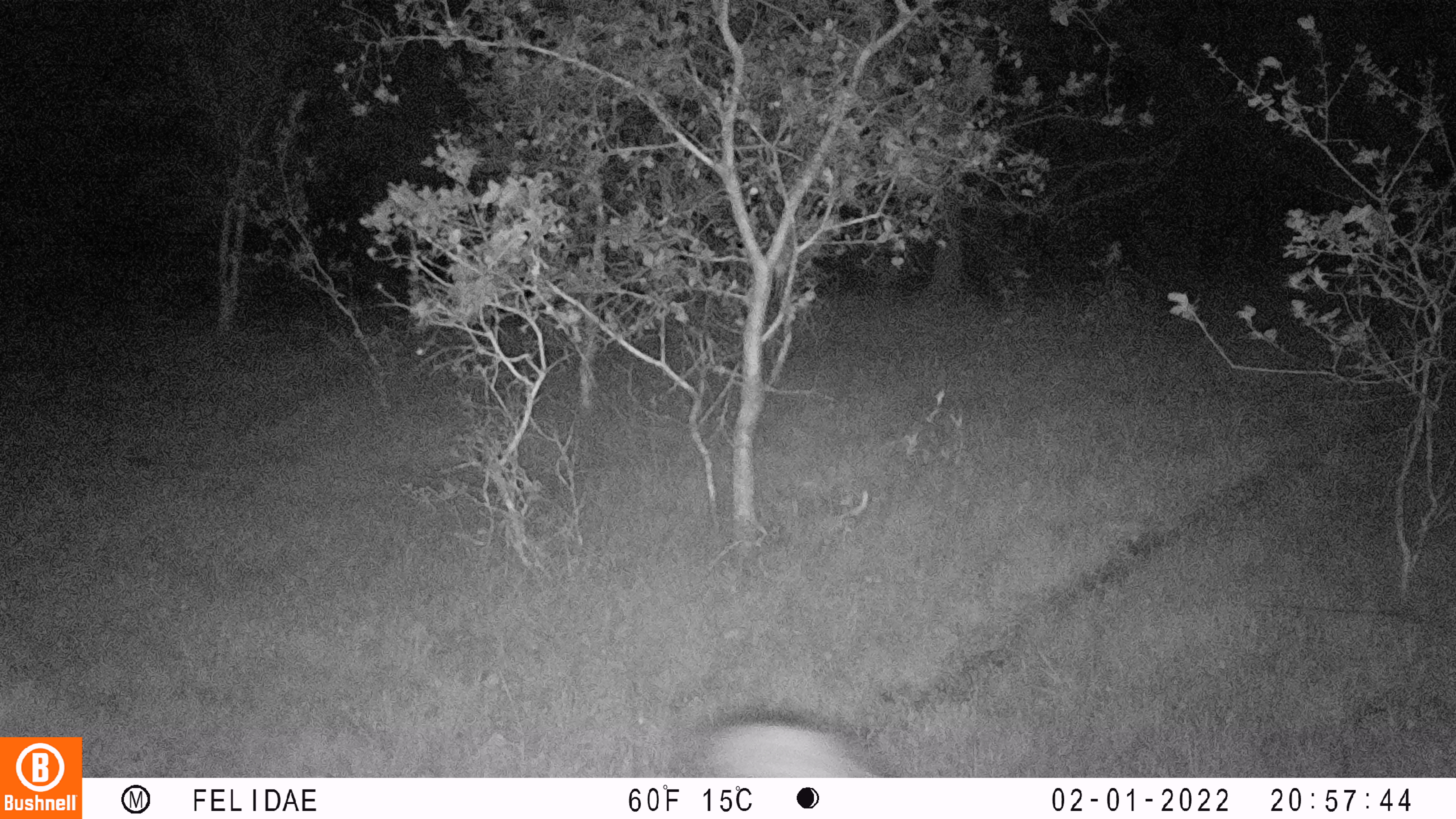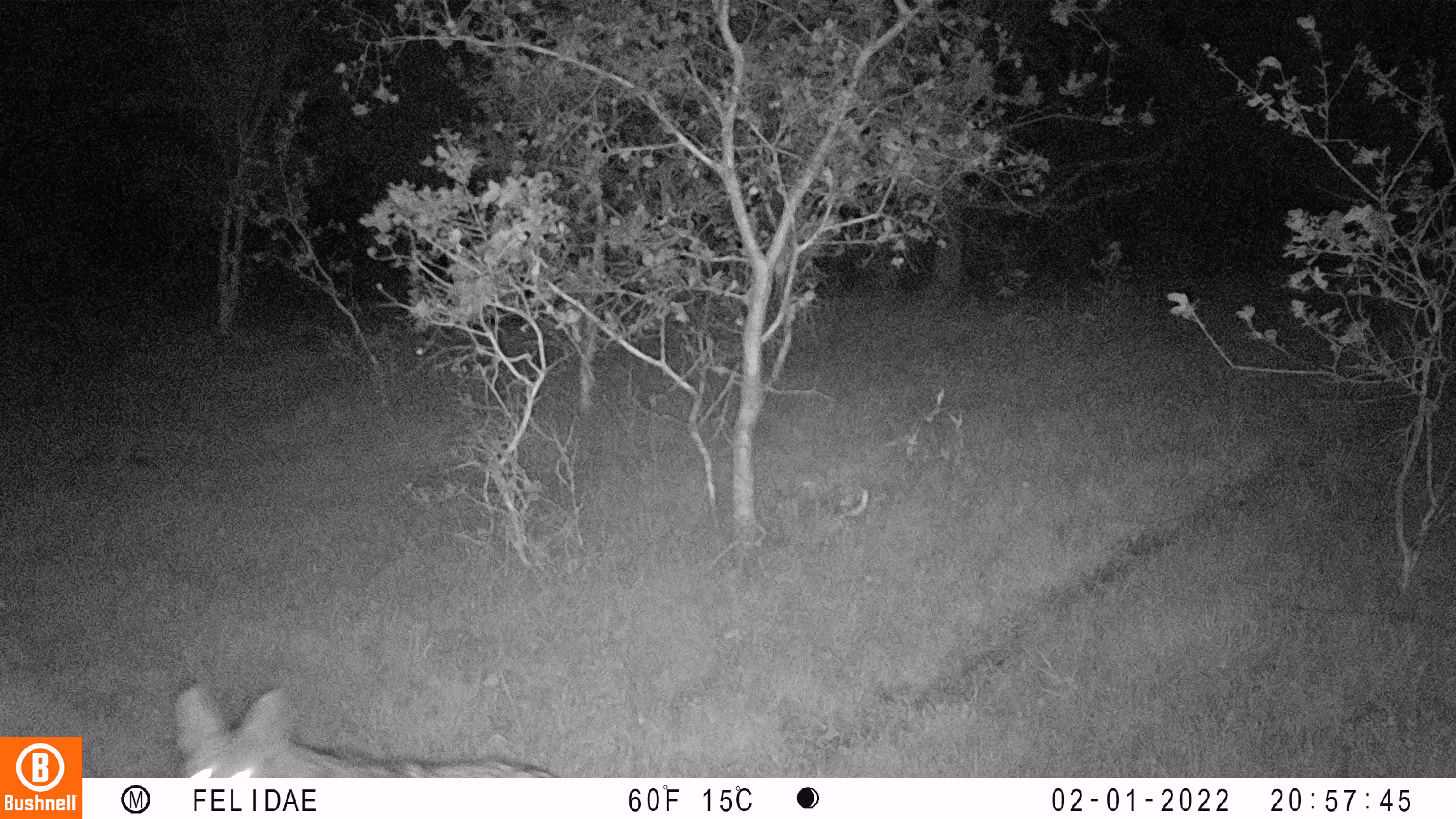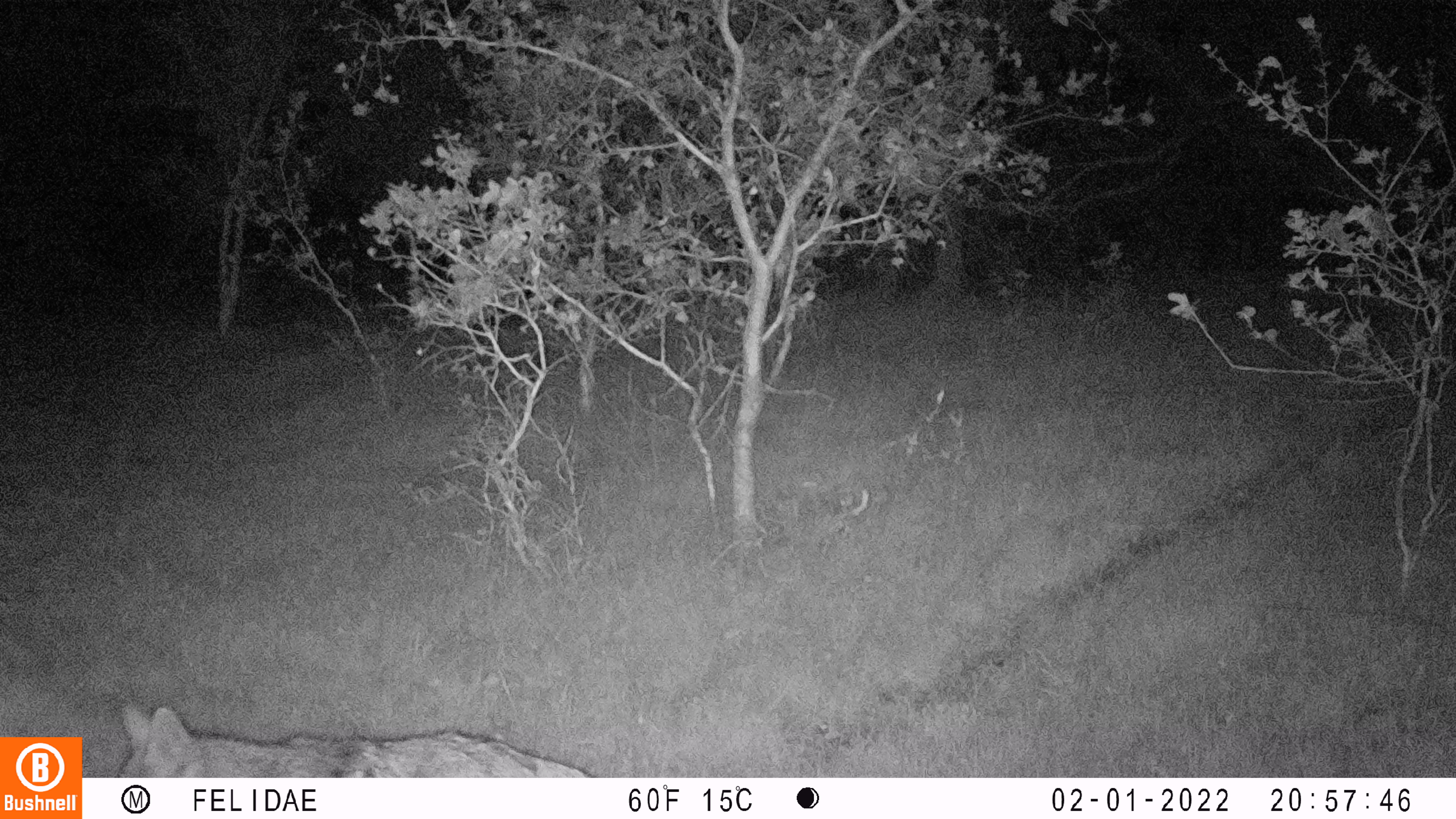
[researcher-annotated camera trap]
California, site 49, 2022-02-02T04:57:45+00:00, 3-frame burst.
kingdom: Animalia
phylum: Chordata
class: Mammalia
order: Carnivora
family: Canidae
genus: Canis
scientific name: Canis latrans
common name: coyote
Coyote (Canis latrans).